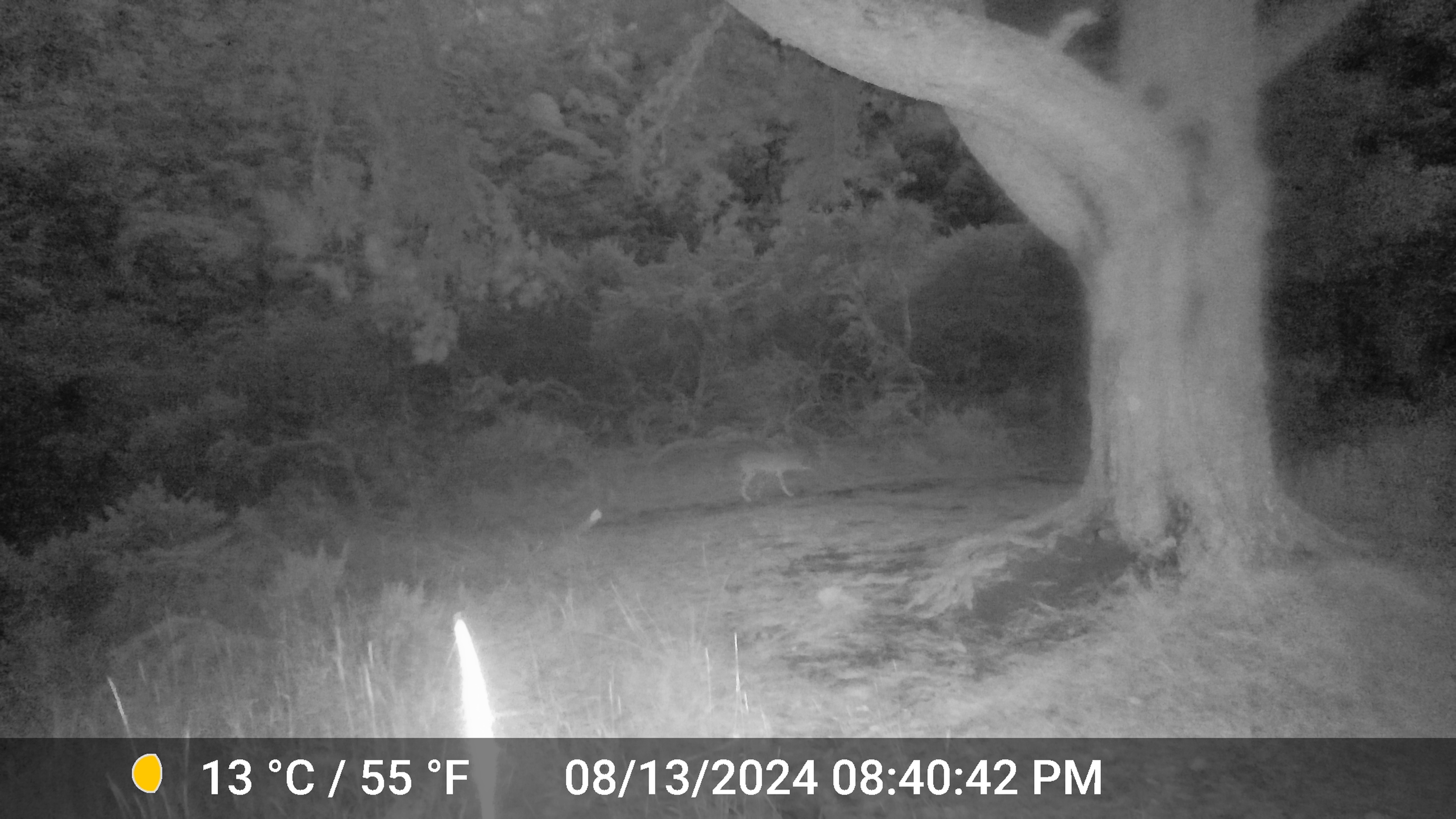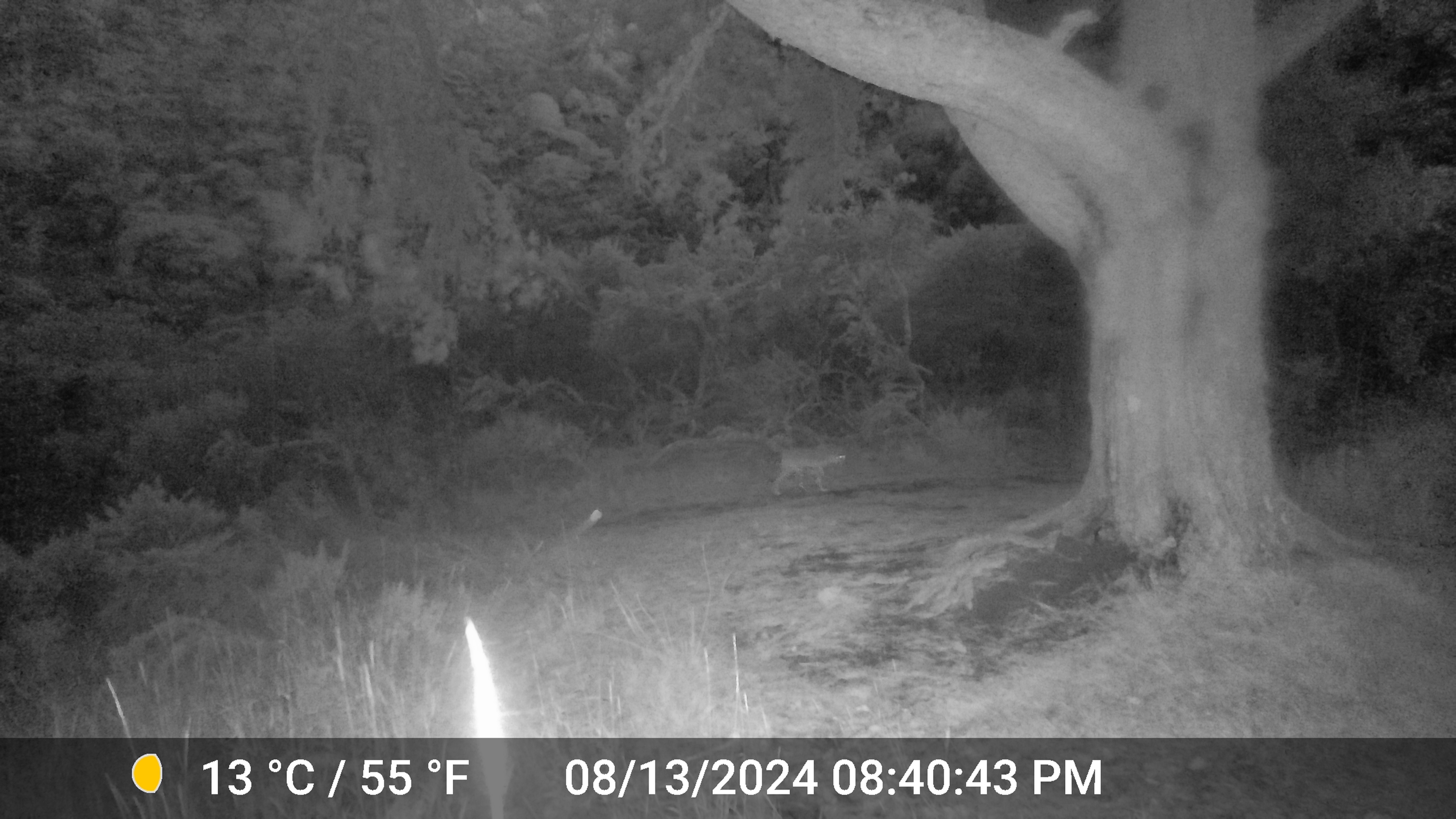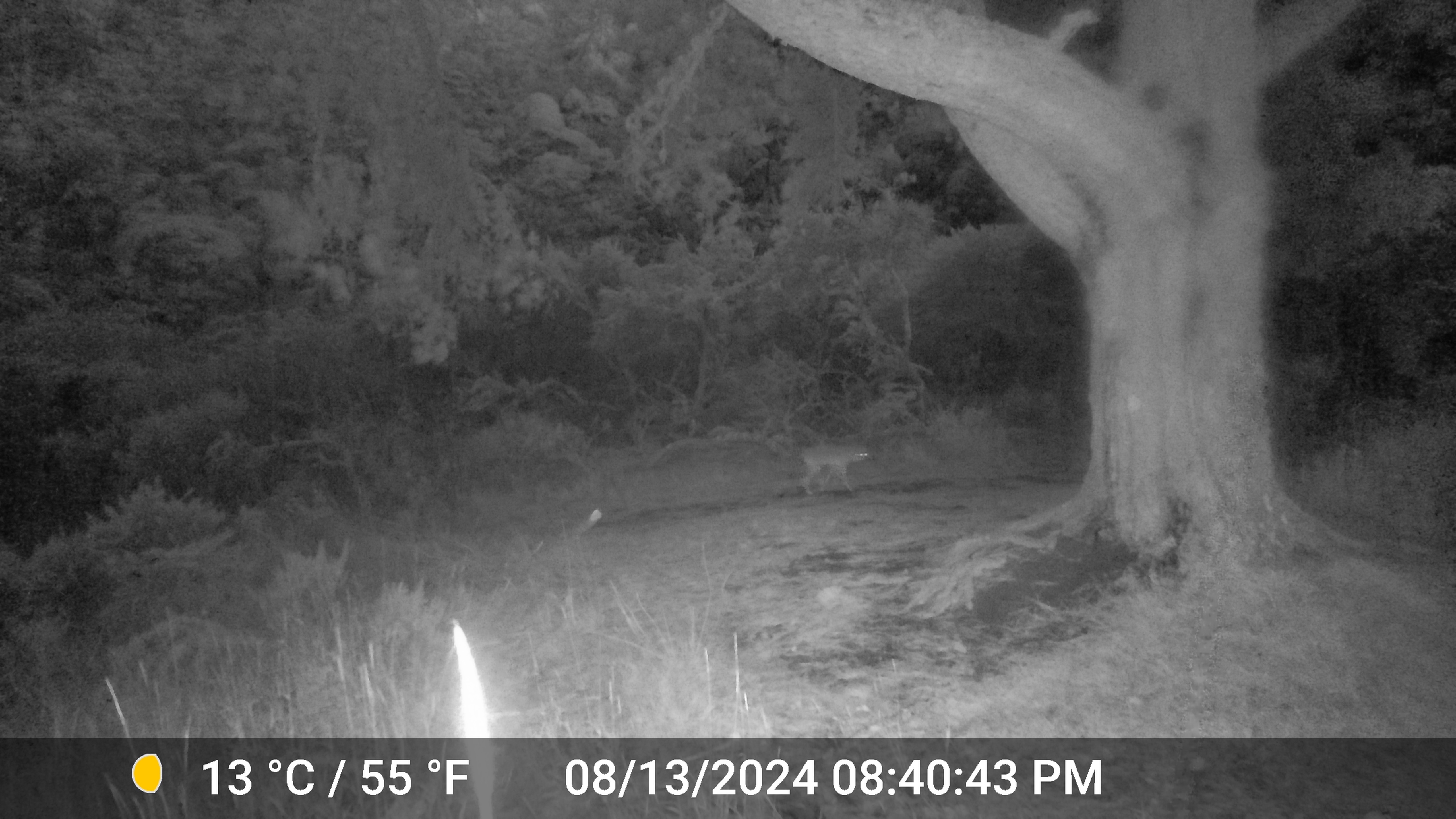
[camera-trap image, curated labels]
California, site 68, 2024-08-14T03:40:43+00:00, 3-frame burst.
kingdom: Animalia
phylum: Chordata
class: Mammalia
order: Carnivora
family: Canidae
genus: Canis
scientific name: Canis latrans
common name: coyote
Coyote (Canis latrans).